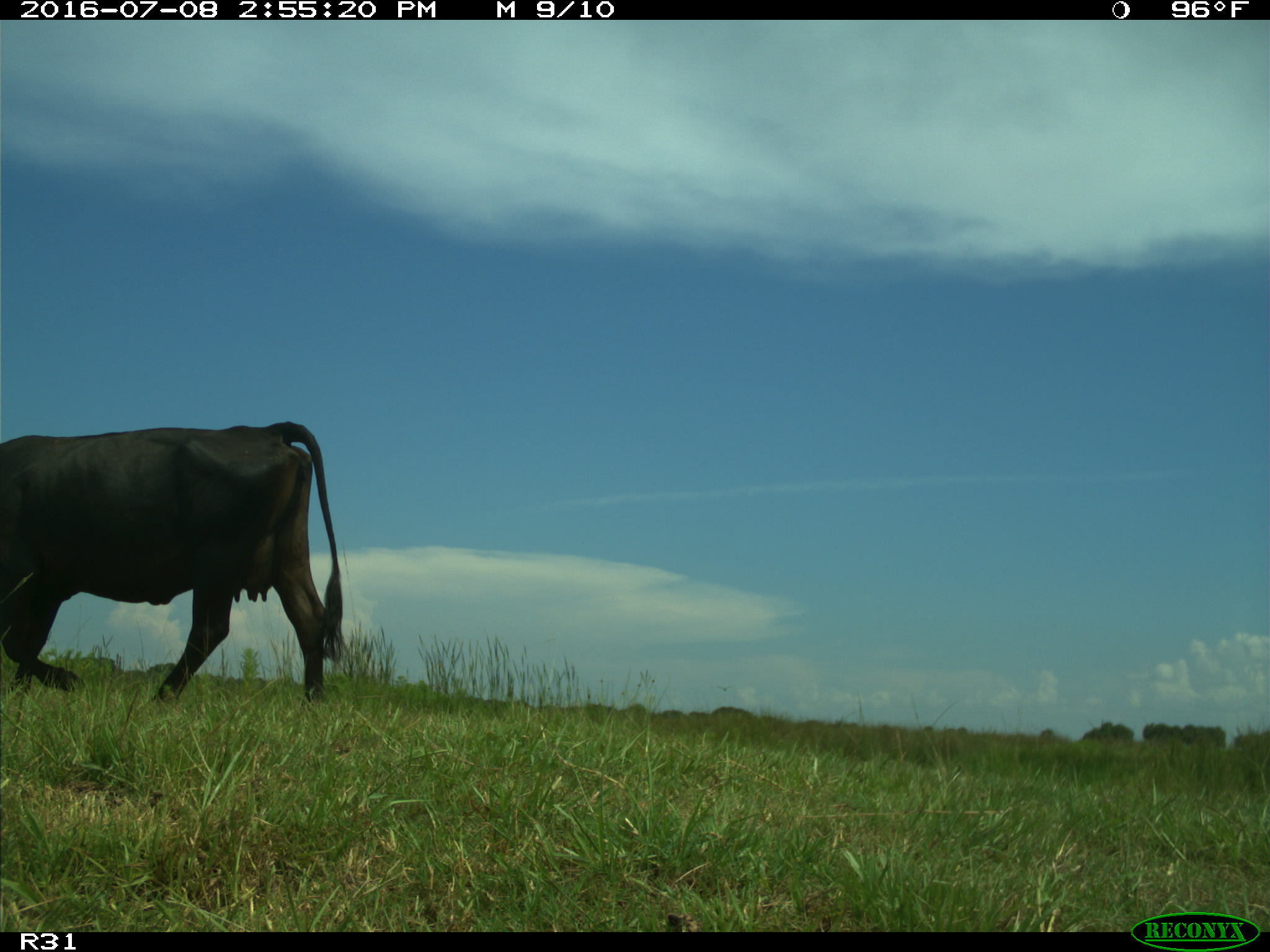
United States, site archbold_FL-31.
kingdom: Animalia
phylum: Chordata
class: Mammalia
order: Artiodactyla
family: Bovidae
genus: Bos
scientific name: Bos taurus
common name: domestic cow